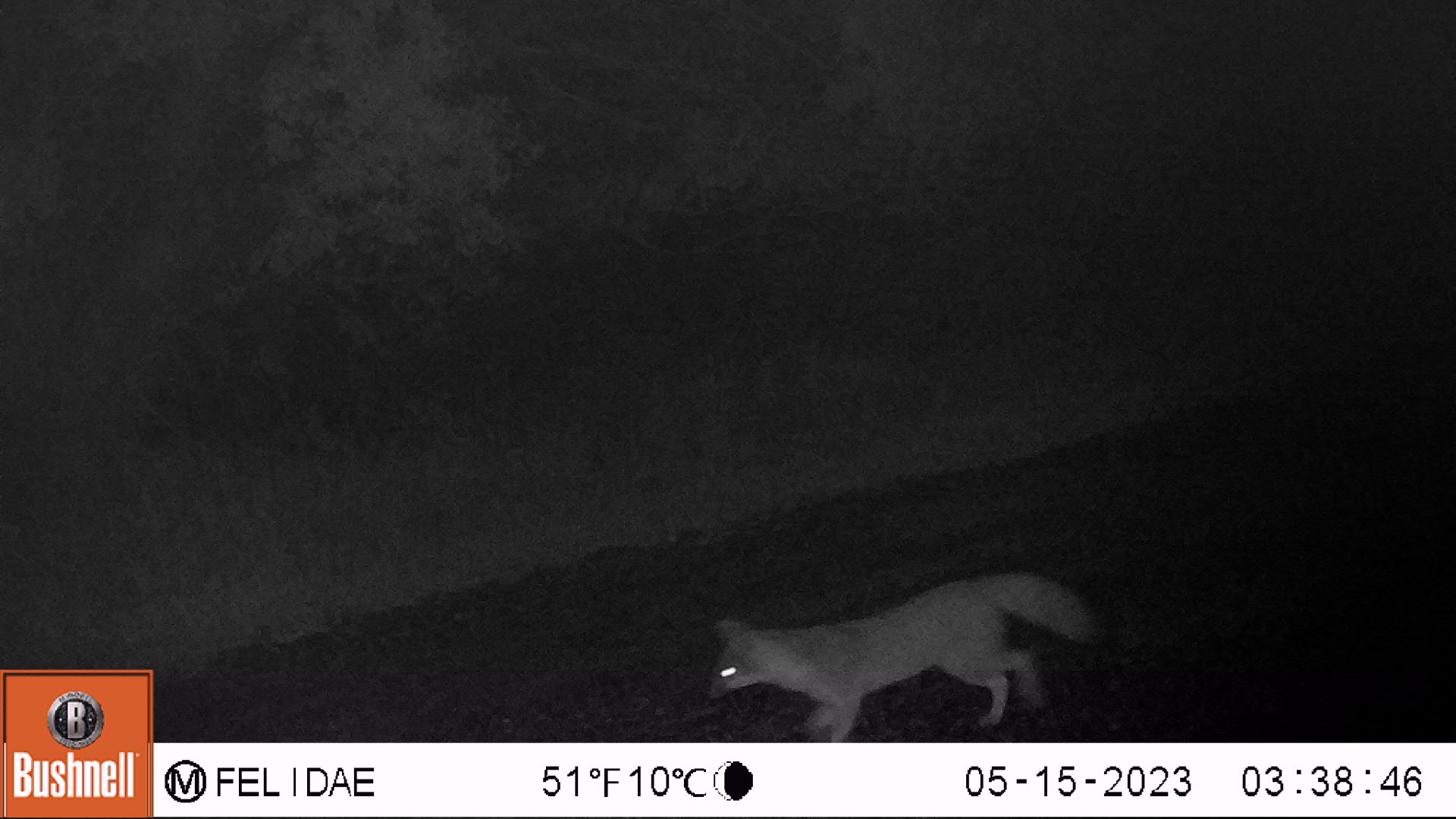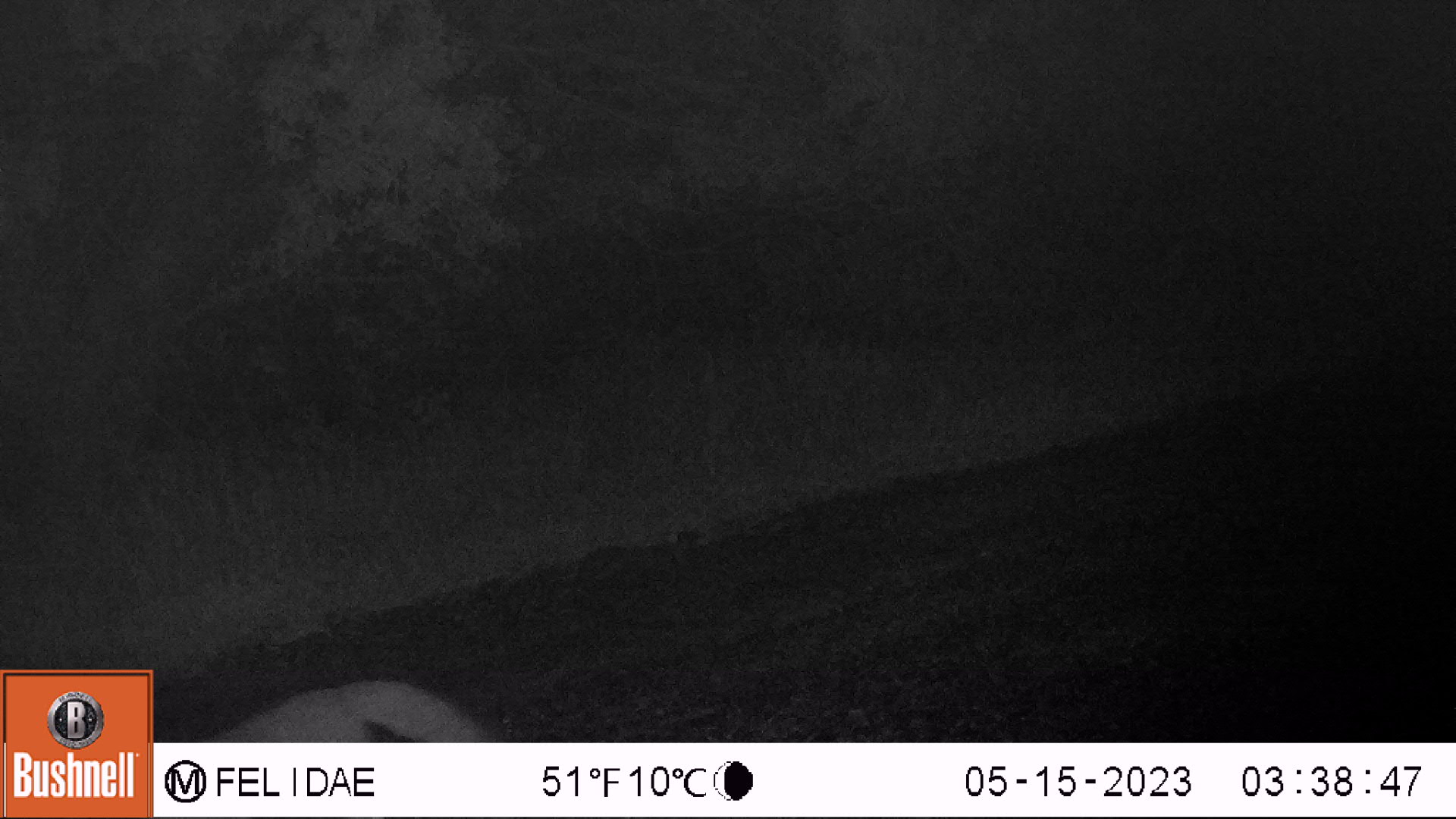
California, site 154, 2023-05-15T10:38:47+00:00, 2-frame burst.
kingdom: Animalia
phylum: Chordata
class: Mammalia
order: Carnivora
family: Canidae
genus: Urocyon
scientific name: Urocyon cinereoargenteus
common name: gray fox